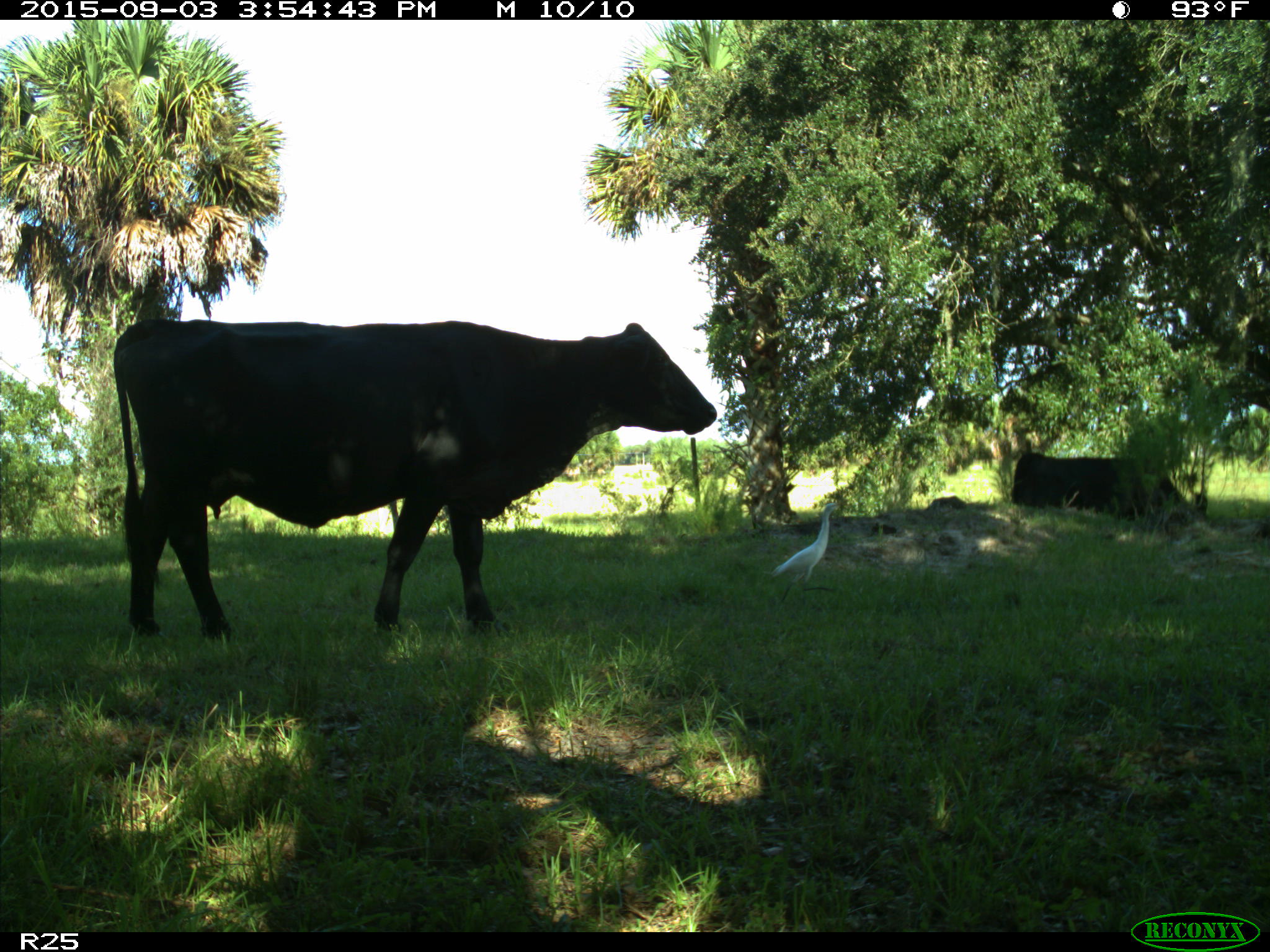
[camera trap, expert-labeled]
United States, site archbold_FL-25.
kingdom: Animalia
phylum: Chordata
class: Mammalia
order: Artiodactyla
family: Bovidae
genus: Bos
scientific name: Bos taurus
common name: domestic cow